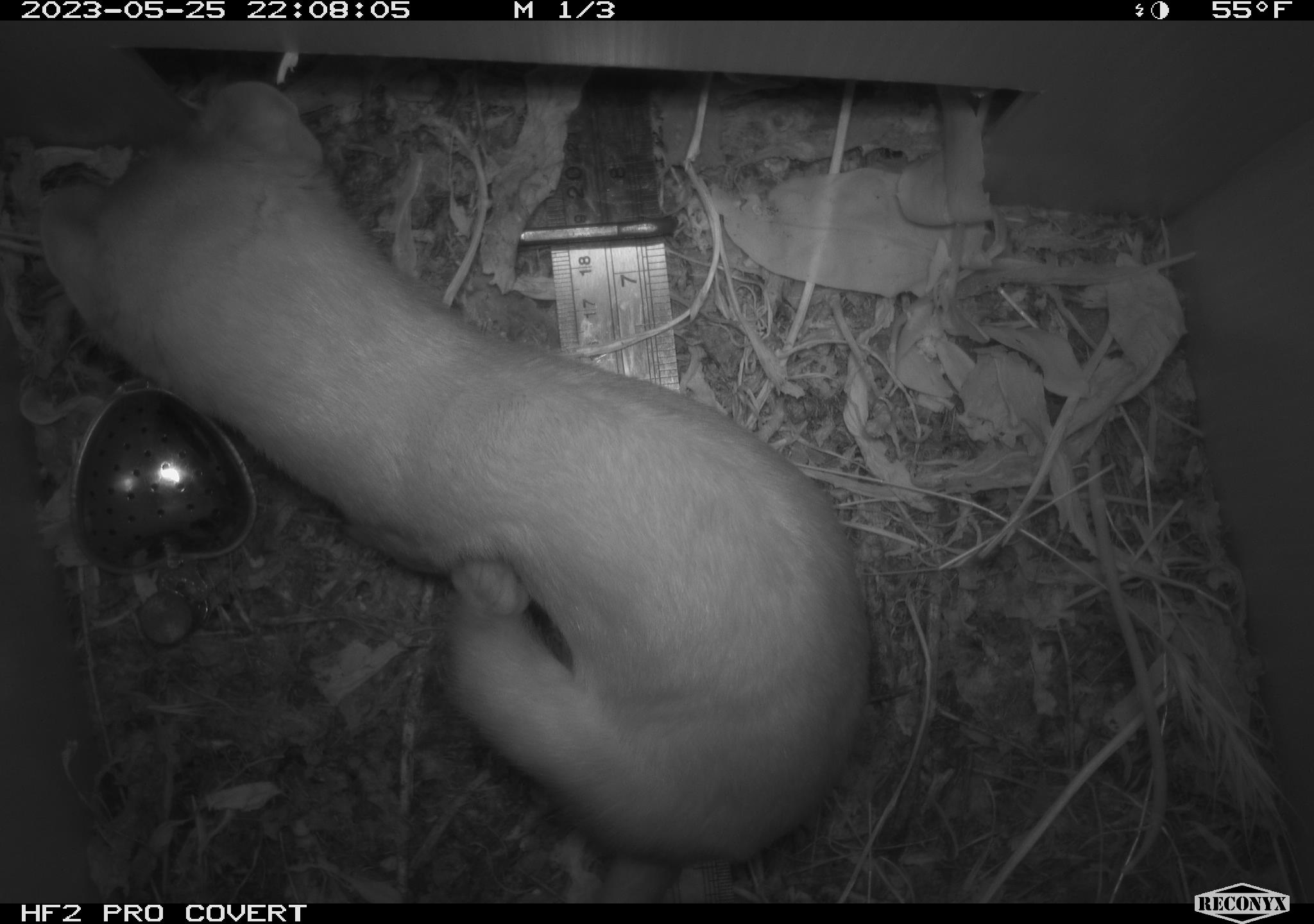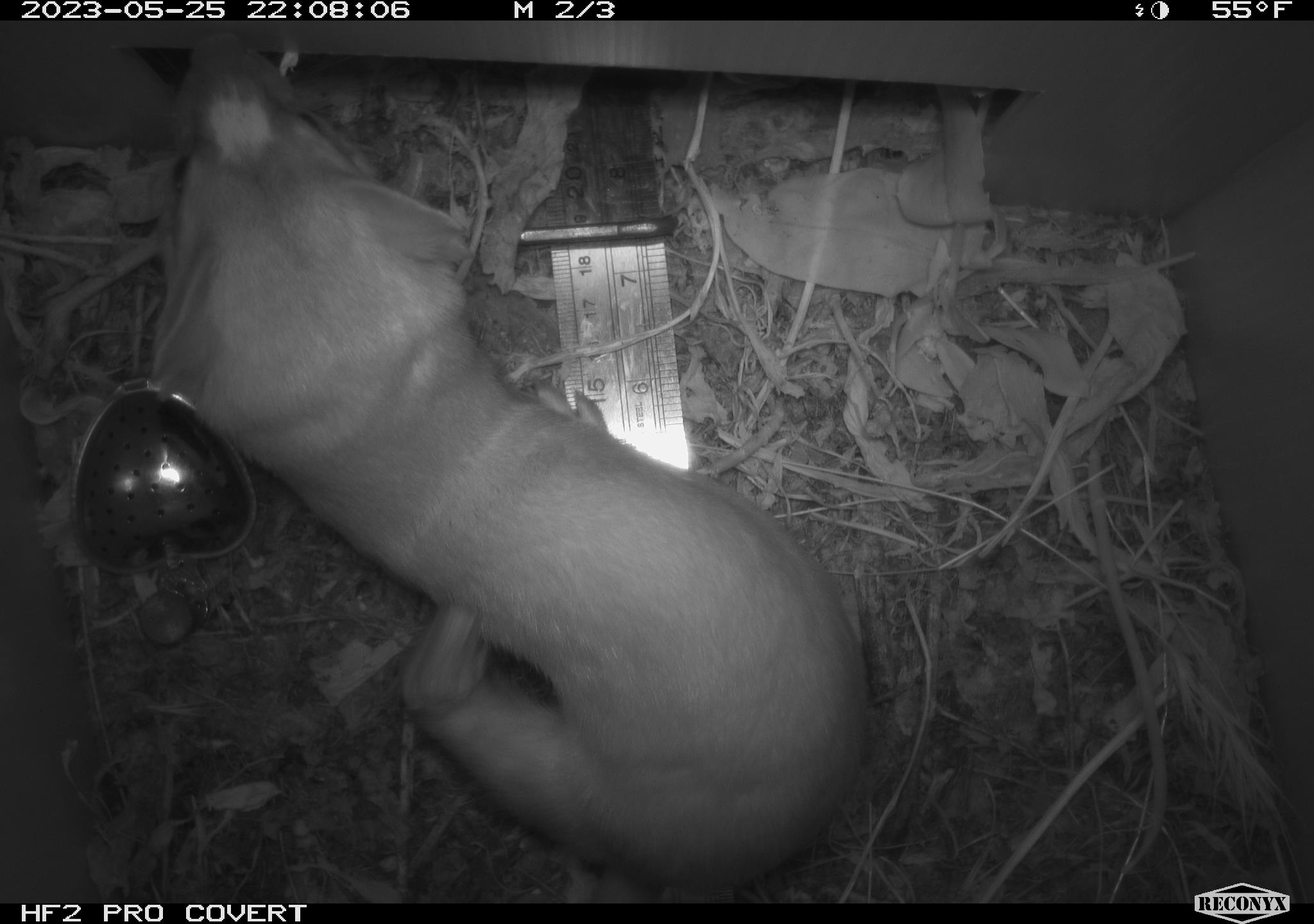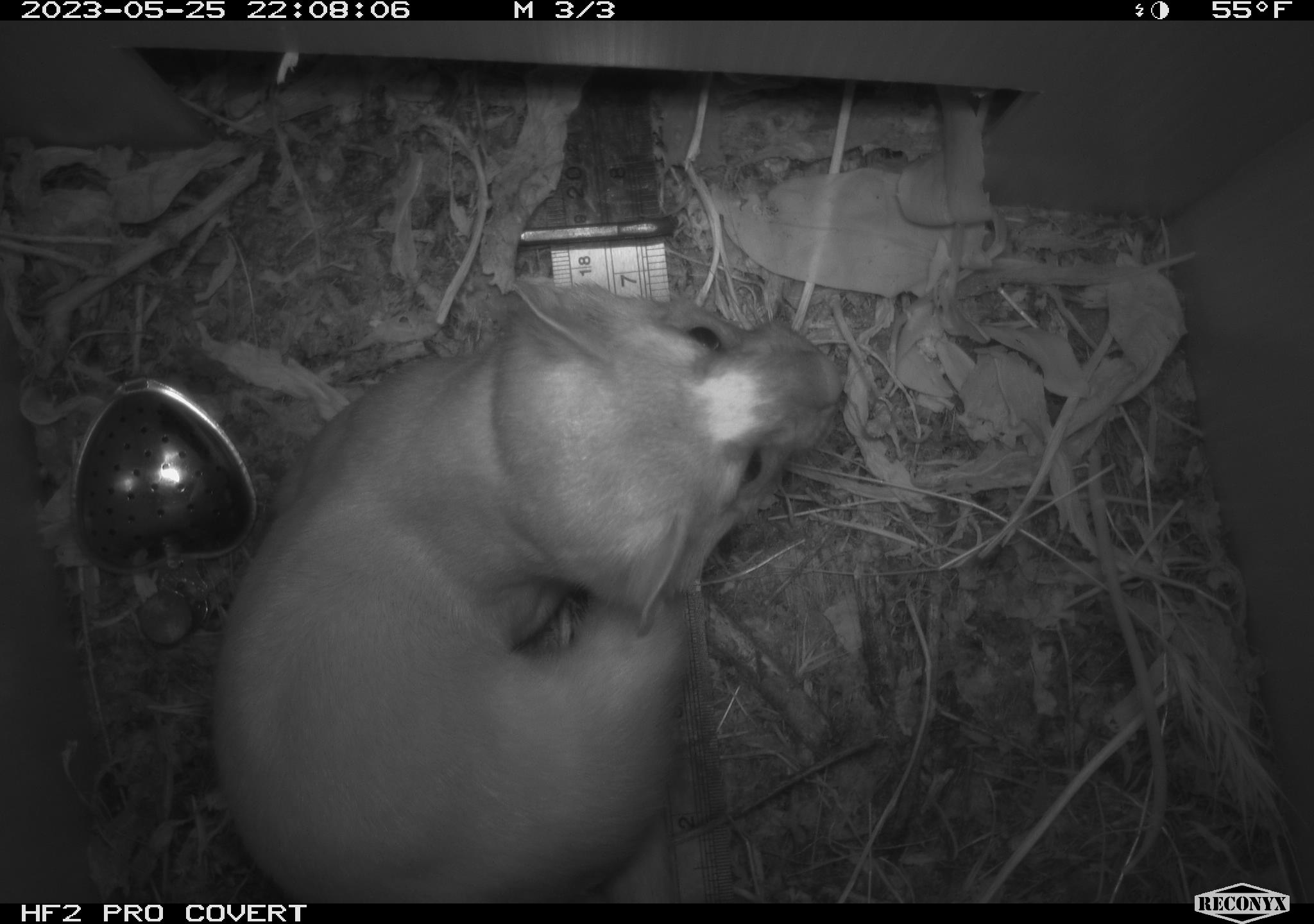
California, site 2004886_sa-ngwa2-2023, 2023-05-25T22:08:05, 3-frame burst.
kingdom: Animalia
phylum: Chordata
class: Mammalia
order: Carnivora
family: Mustelidae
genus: Neogale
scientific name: Neogale frenata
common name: long-tailed weasel